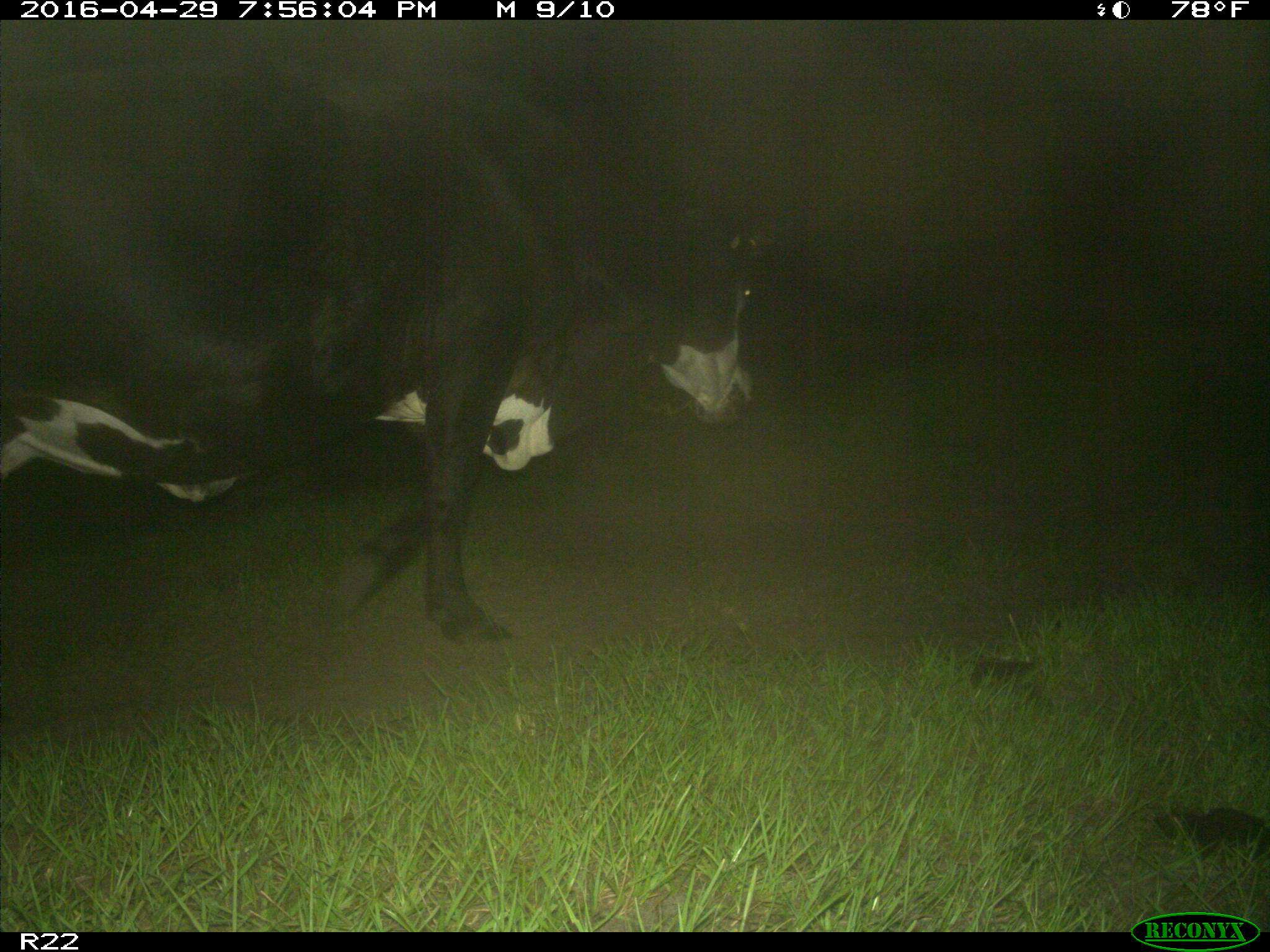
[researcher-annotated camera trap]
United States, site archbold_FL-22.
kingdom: Animalia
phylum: Chordata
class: Mammalia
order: Artiodactyla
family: Bovidae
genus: Bos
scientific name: Bos taurus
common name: domestic cow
Bos taurus (domestic cow).